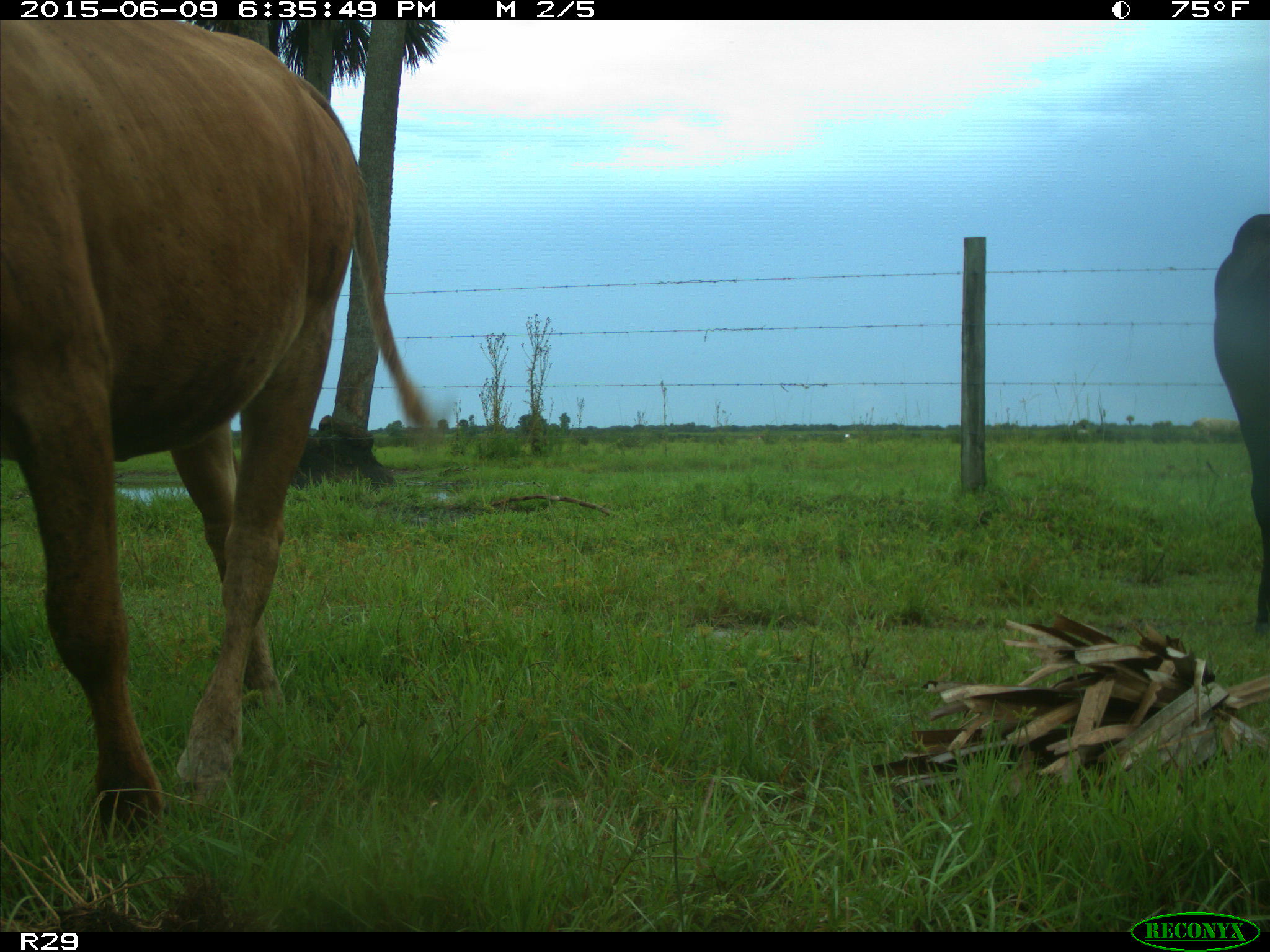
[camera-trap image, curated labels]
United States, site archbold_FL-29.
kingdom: Animalia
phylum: Chordata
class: Mammalia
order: Artiodactyla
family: Bovidae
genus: Bos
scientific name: Bos taurus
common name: domestic cow